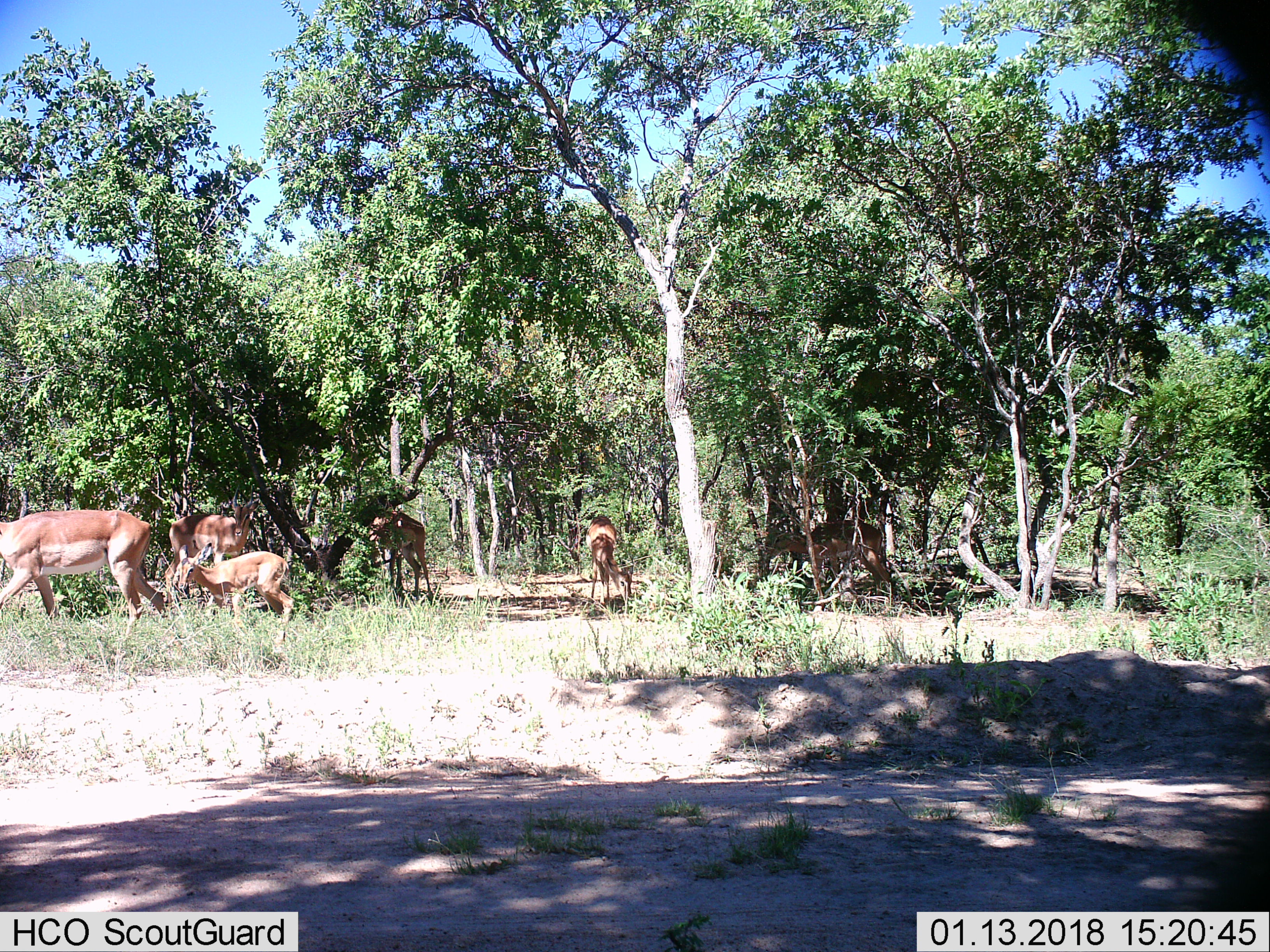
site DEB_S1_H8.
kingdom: Animalia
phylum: Chordata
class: Mammalia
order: Artiodactyla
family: Bovidae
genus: Aepyceros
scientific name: Aepyceros melampus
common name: impala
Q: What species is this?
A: Impala (Aepyceros melampus).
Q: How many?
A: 6.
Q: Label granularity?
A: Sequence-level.